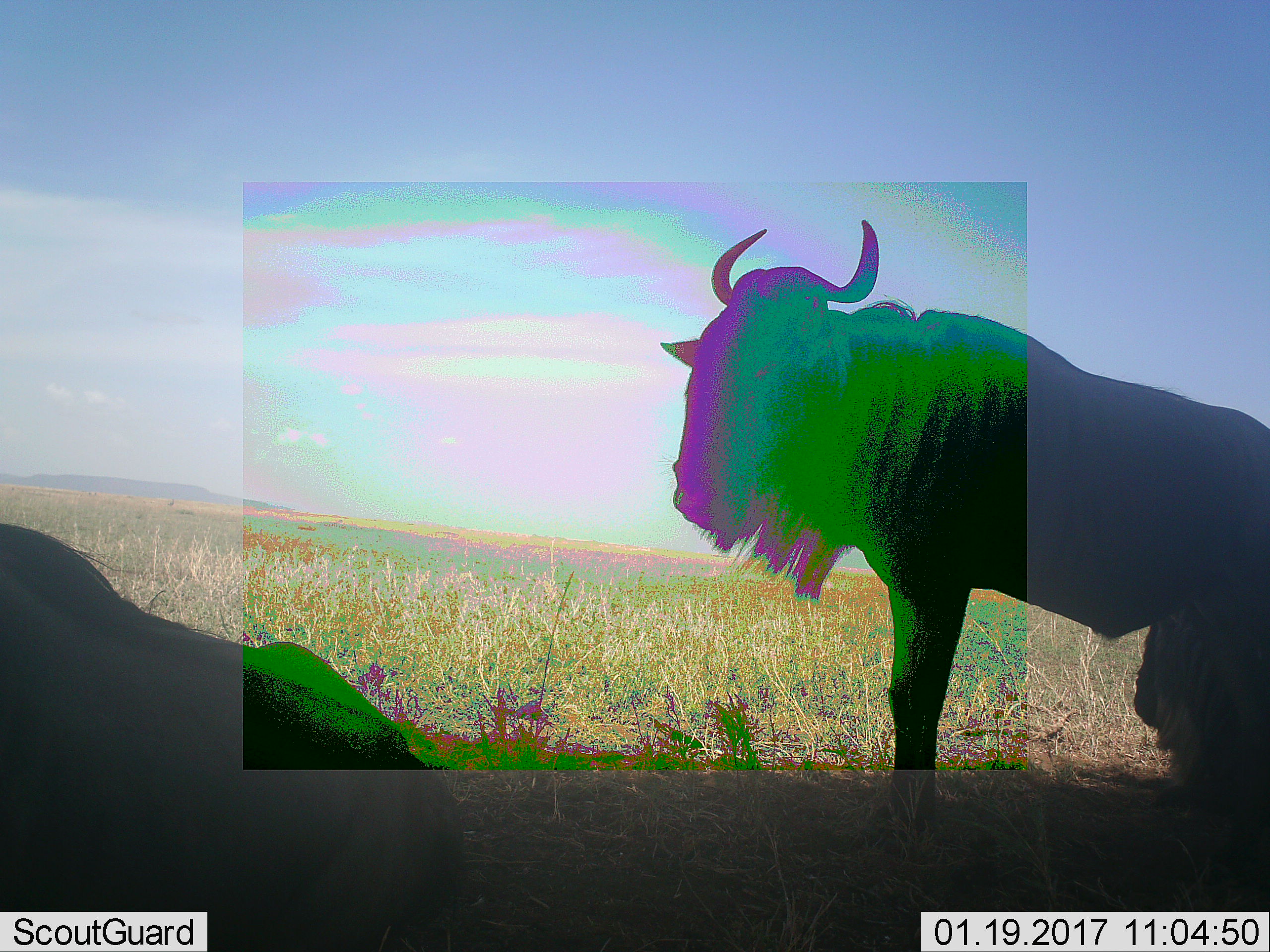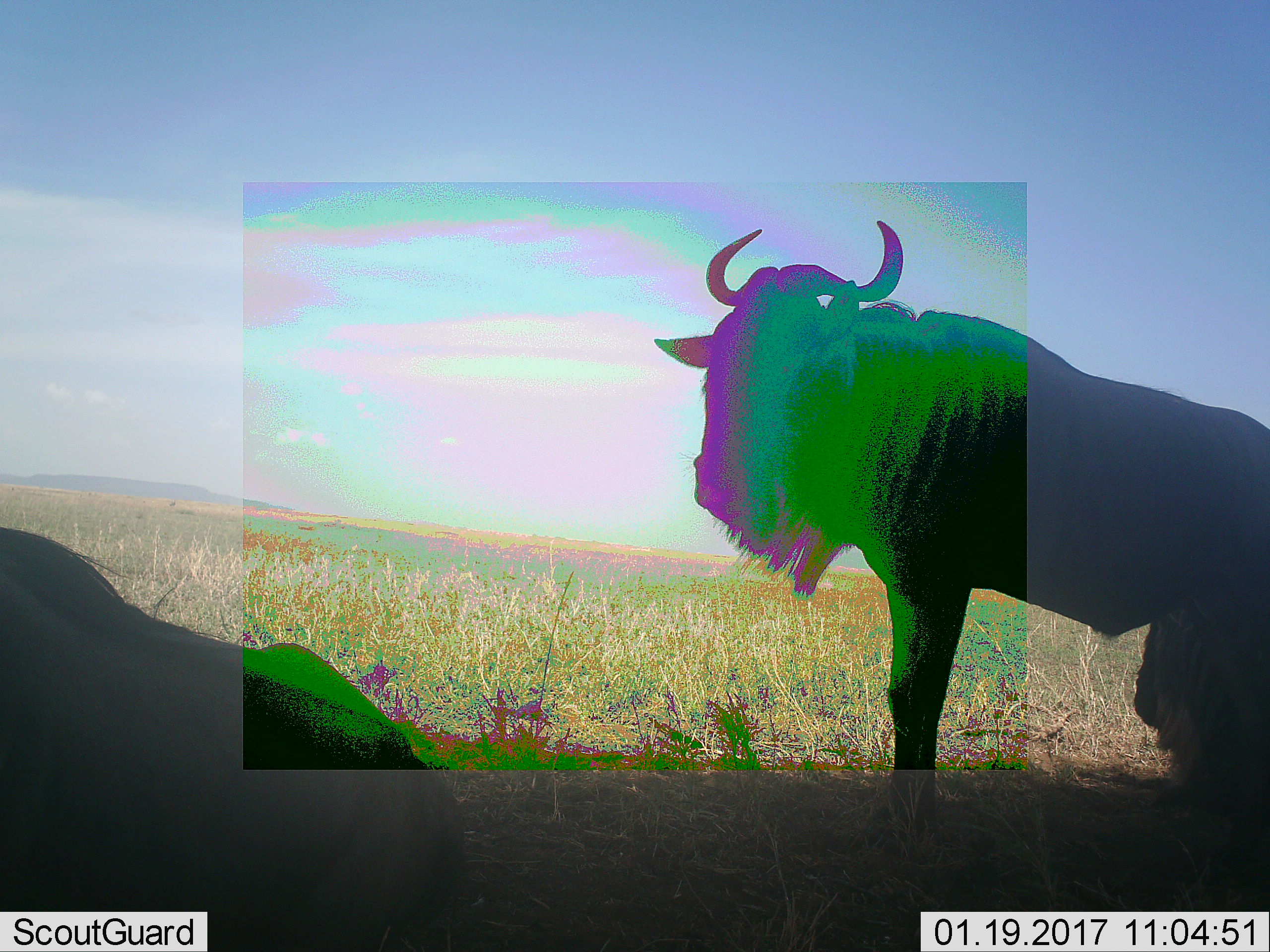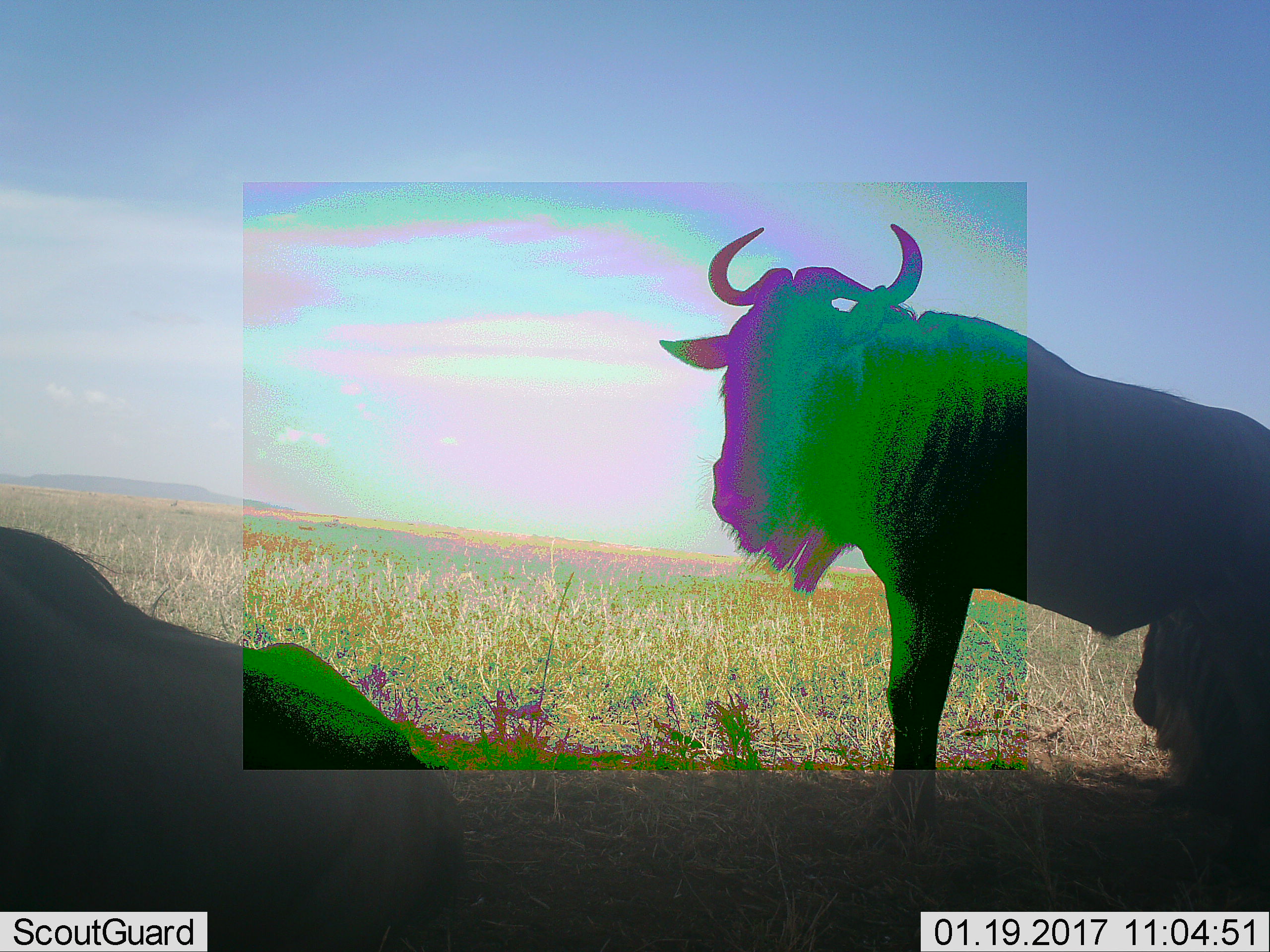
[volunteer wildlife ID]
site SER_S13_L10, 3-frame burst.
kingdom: Animalia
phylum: Chordata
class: Mammalia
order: Artiodactyla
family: Bovidae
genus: Connochaetes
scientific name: Connochaetes taurinus taurinus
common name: blue wildebeest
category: wildebeestblue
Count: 2.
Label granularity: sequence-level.